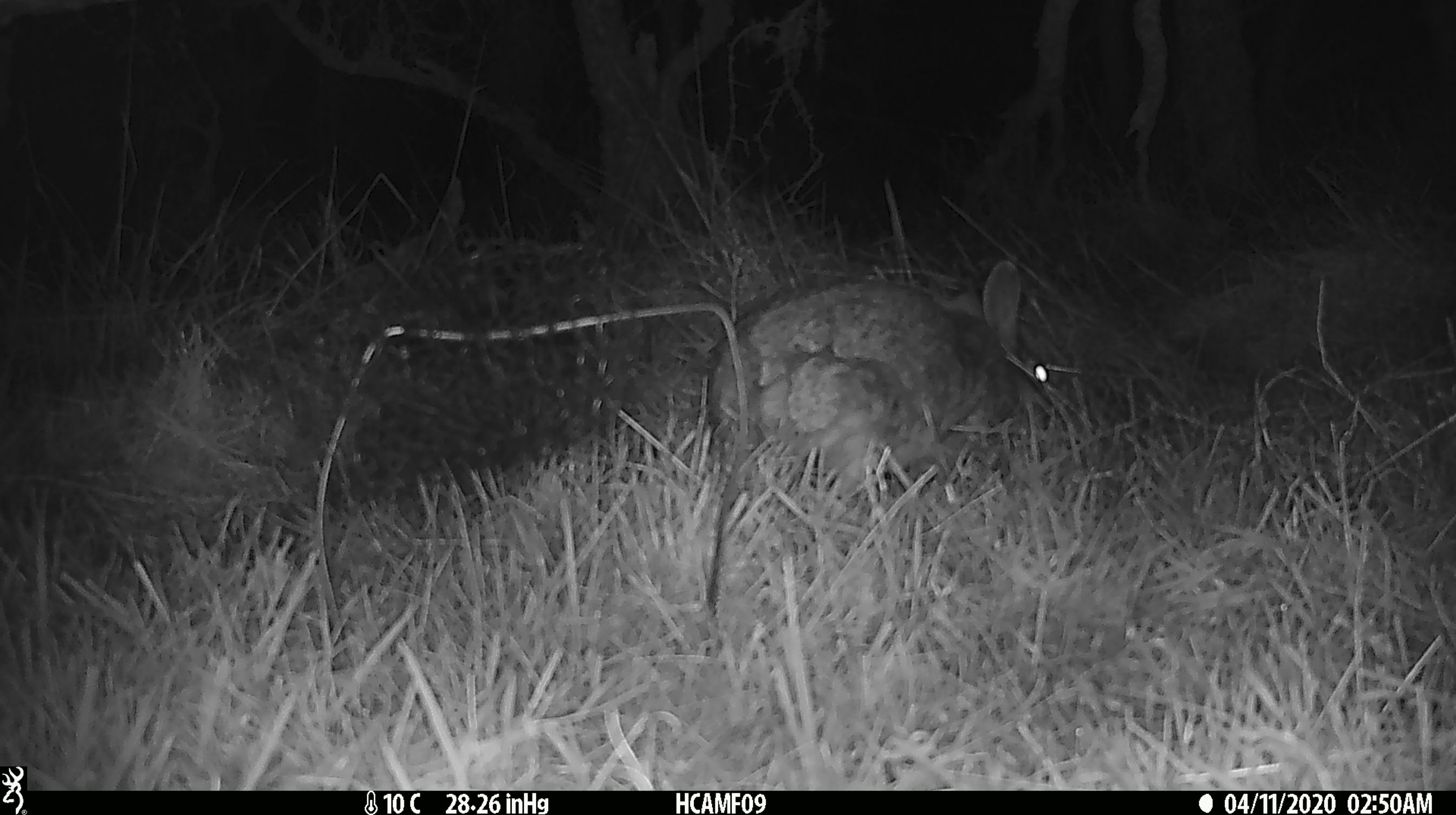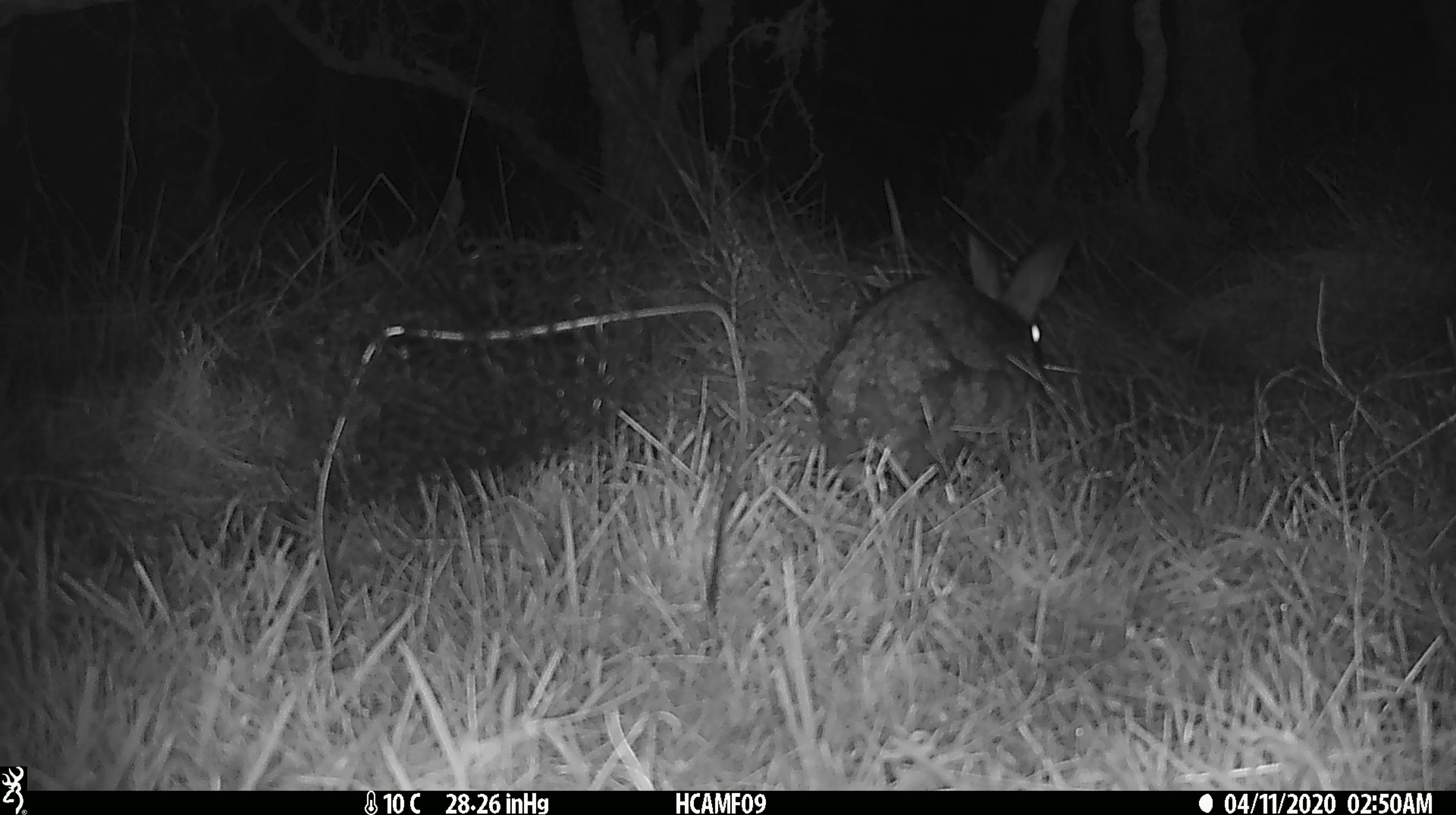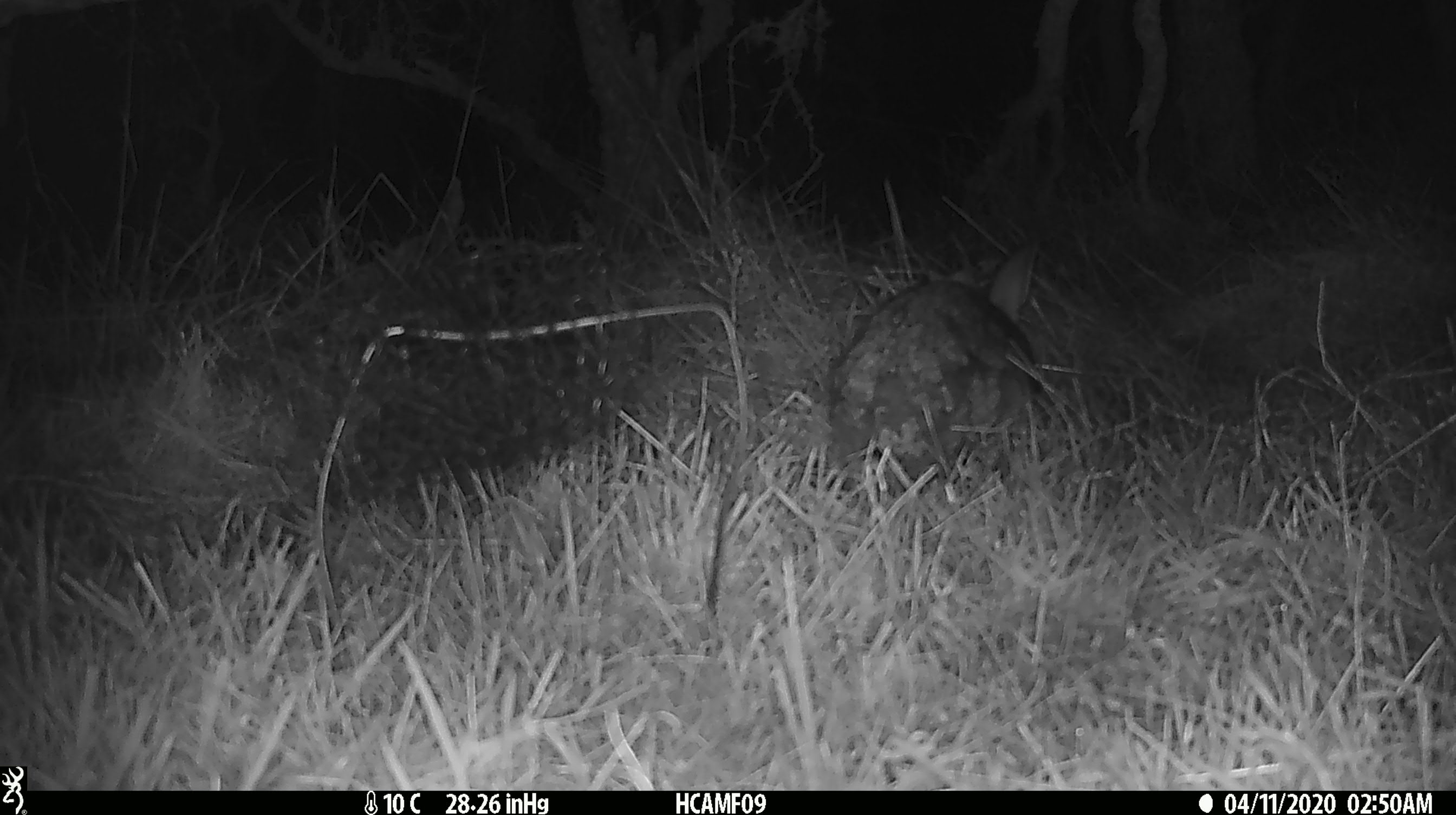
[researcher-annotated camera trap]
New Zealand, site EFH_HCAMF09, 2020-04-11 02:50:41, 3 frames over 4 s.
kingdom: Animalia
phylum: Chordata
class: Mammalia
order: Lagomorpha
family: Leporidae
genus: Oryctolagus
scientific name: Oryctolagus cuniculus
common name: european rabbit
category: rabbit